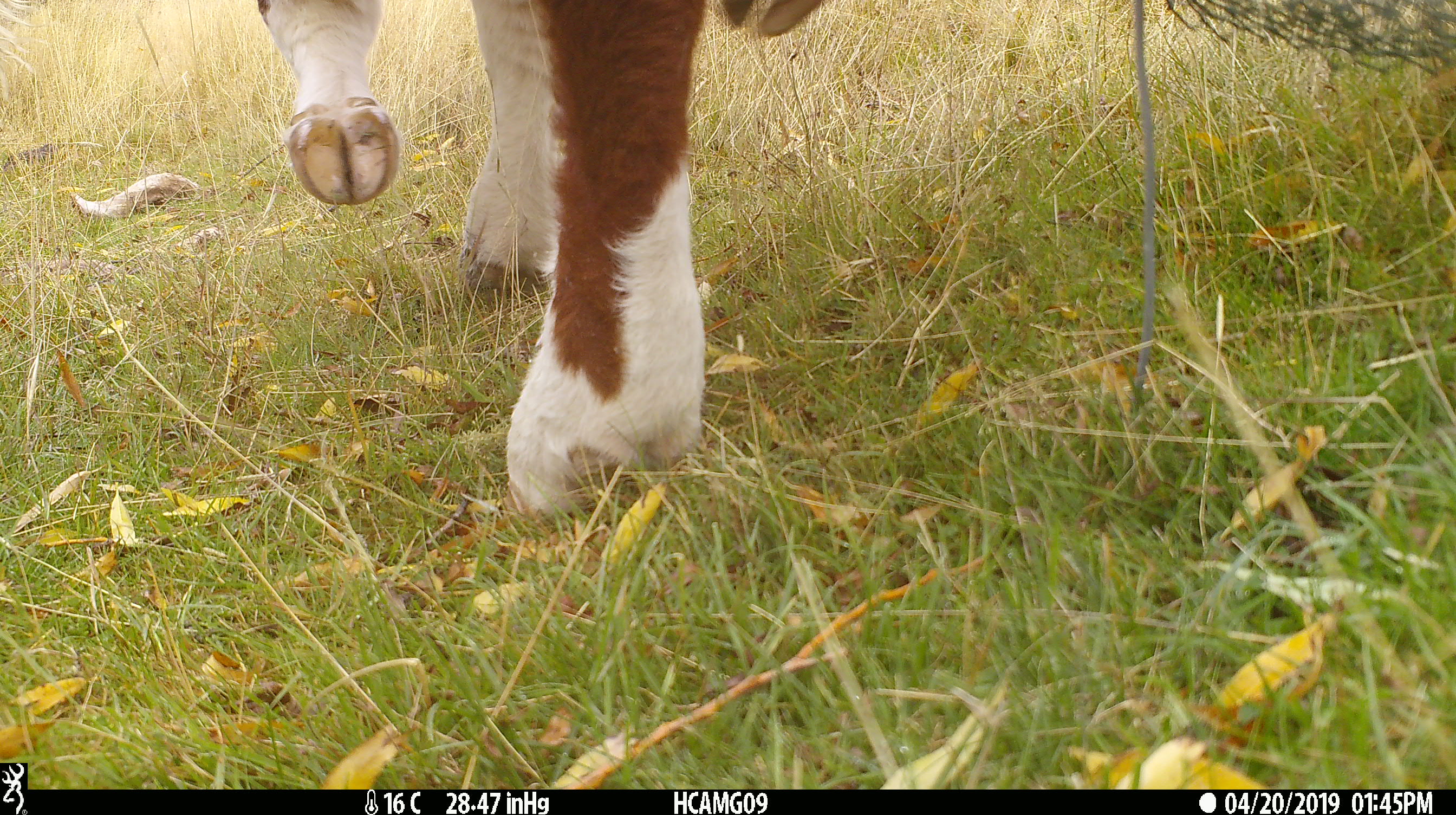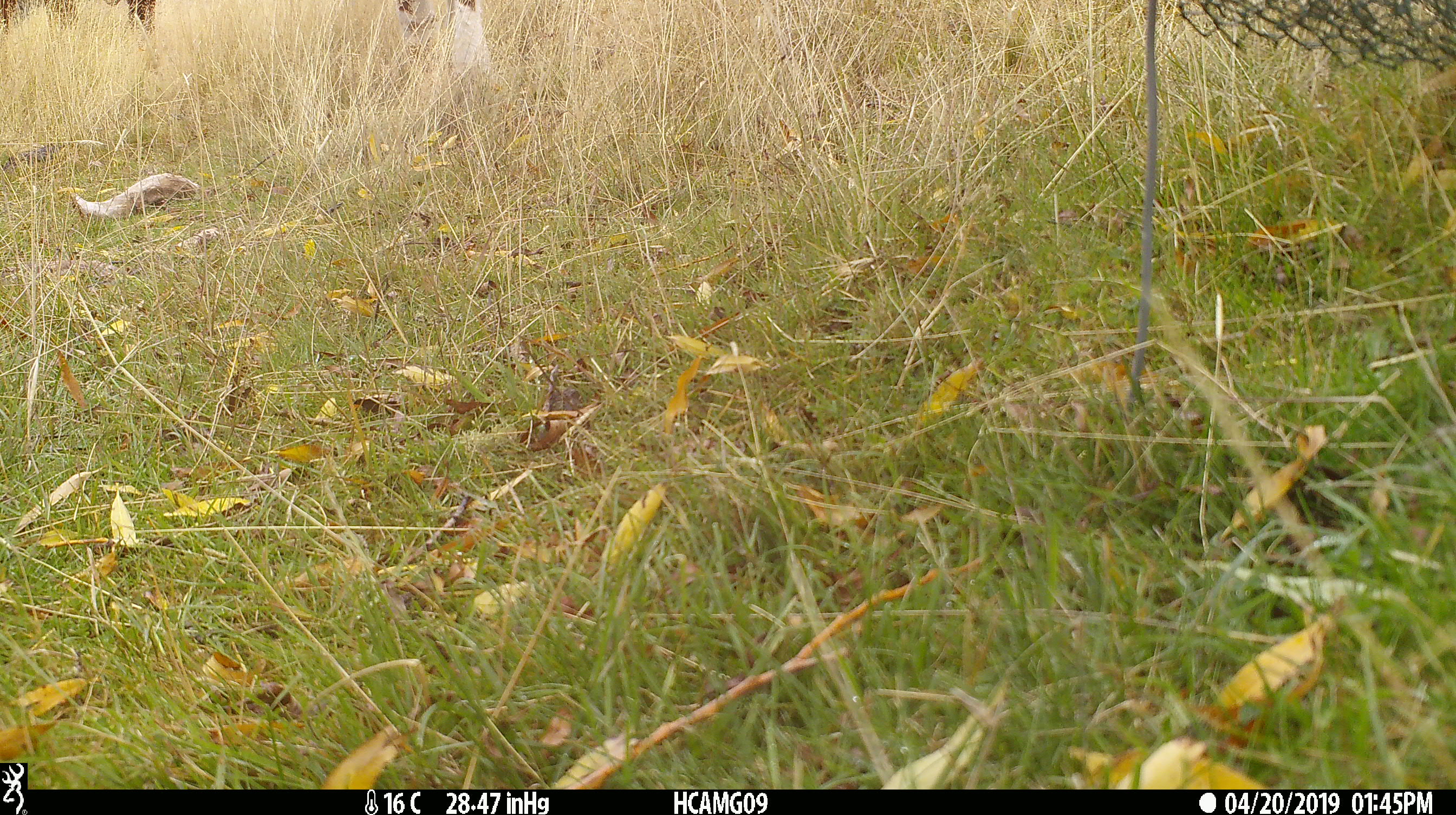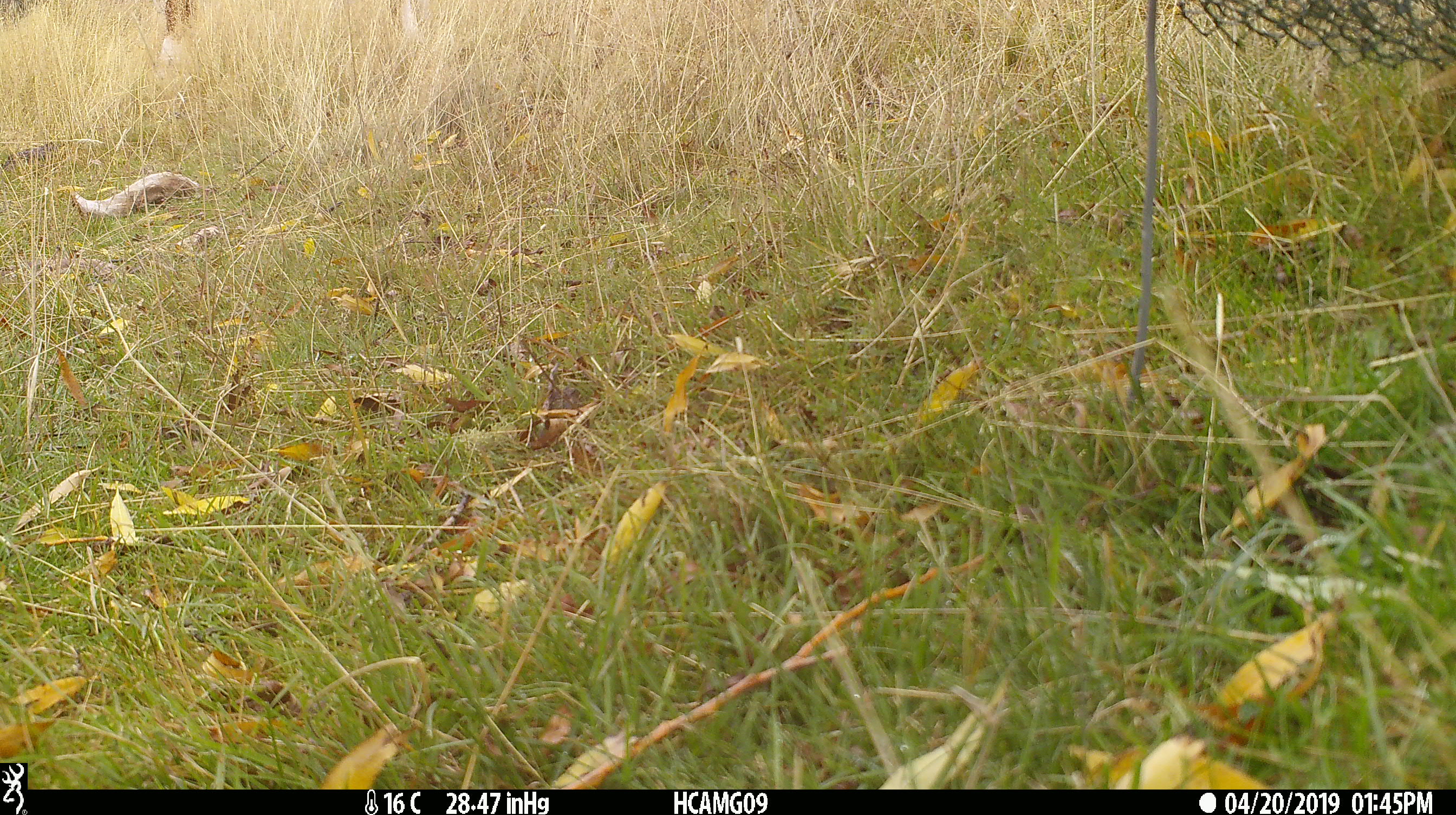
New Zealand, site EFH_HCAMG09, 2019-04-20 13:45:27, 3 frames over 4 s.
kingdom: Animalia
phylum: Chordata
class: Mammalia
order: Artiodactyla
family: Bovidae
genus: Bos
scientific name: Bos taurus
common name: domestic cow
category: cow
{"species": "cow (domestic cow) (Bos taurus)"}